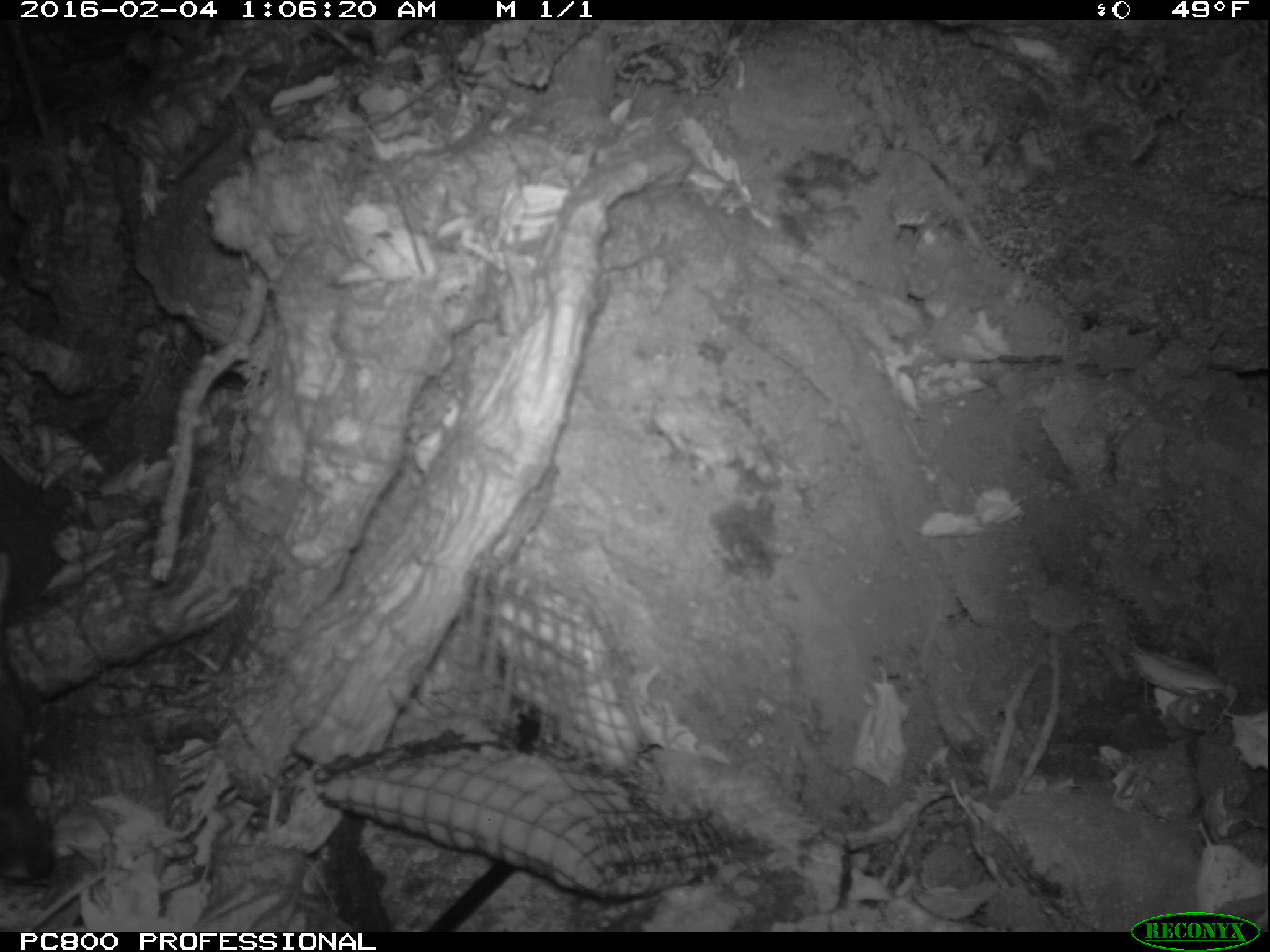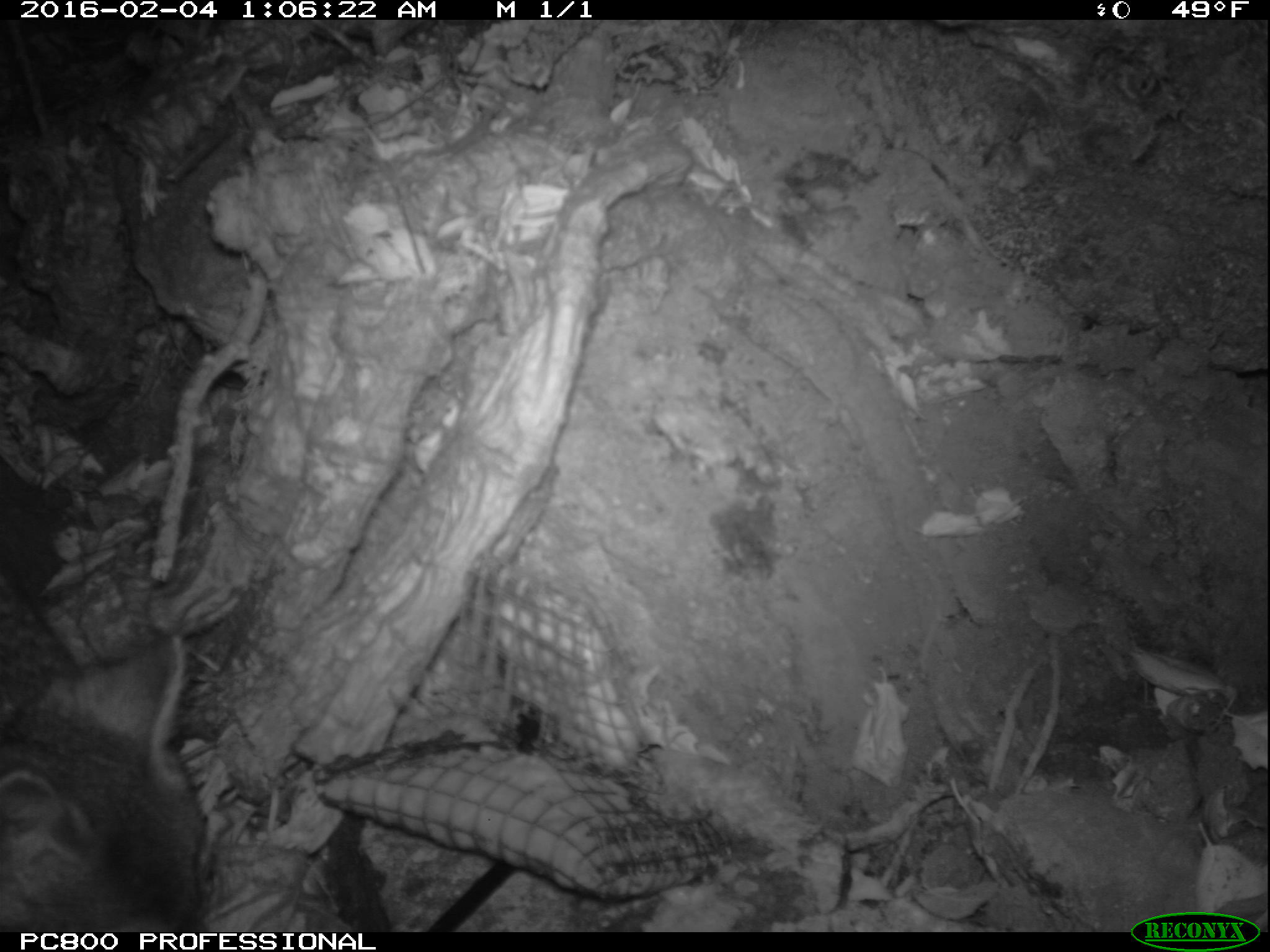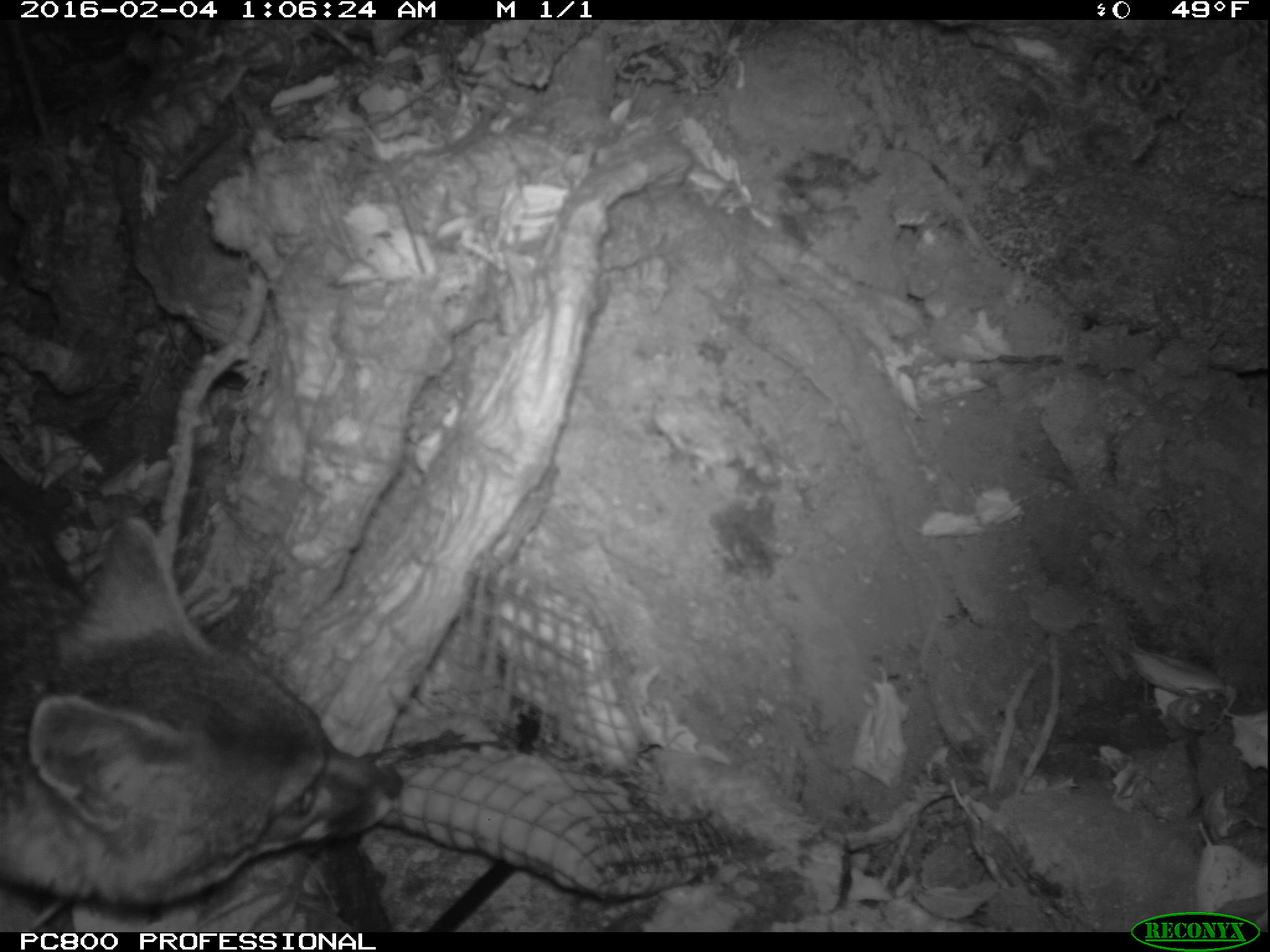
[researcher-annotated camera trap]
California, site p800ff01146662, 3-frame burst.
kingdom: Animalia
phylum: Chordata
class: Mammalia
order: Carnivora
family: Canidae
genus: Urocyon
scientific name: Urocyon littoralis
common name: island fox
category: fox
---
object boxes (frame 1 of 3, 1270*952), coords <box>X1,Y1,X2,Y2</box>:
fox: <box>0,661,54,877</box>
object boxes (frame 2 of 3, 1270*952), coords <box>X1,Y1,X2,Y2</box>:
fox: <box>0,560,212,931</box>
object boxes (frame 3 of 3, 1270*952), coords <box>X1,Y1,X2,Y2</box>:
fox: <box>0,509,406,931</box>